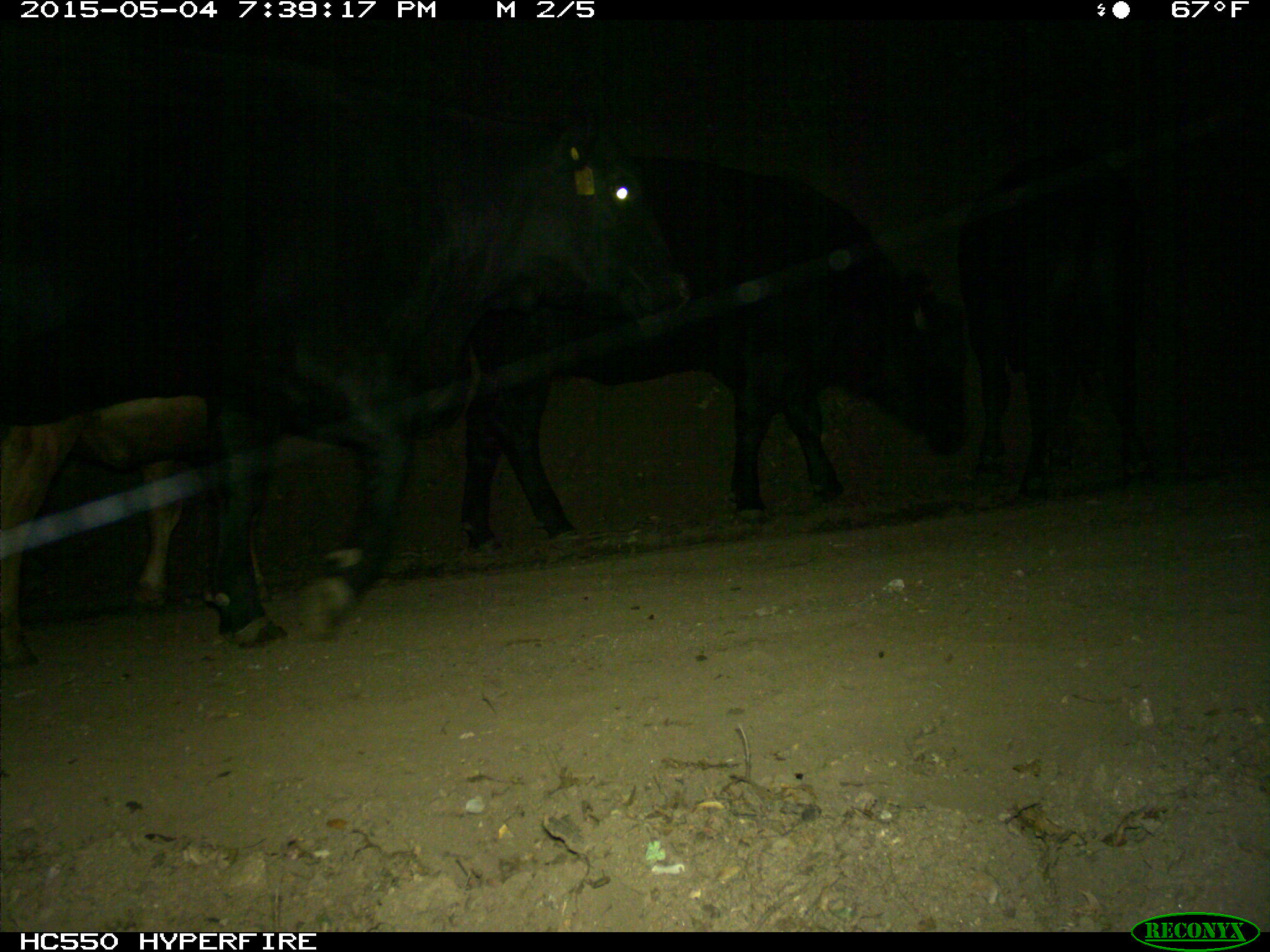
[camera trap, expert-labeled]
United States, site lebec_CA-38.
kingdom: Animalia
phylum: Chordata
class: Mammalia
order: Artiodactyla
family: Bovidae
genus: Bos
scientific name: Bos taurus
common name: domestic cow